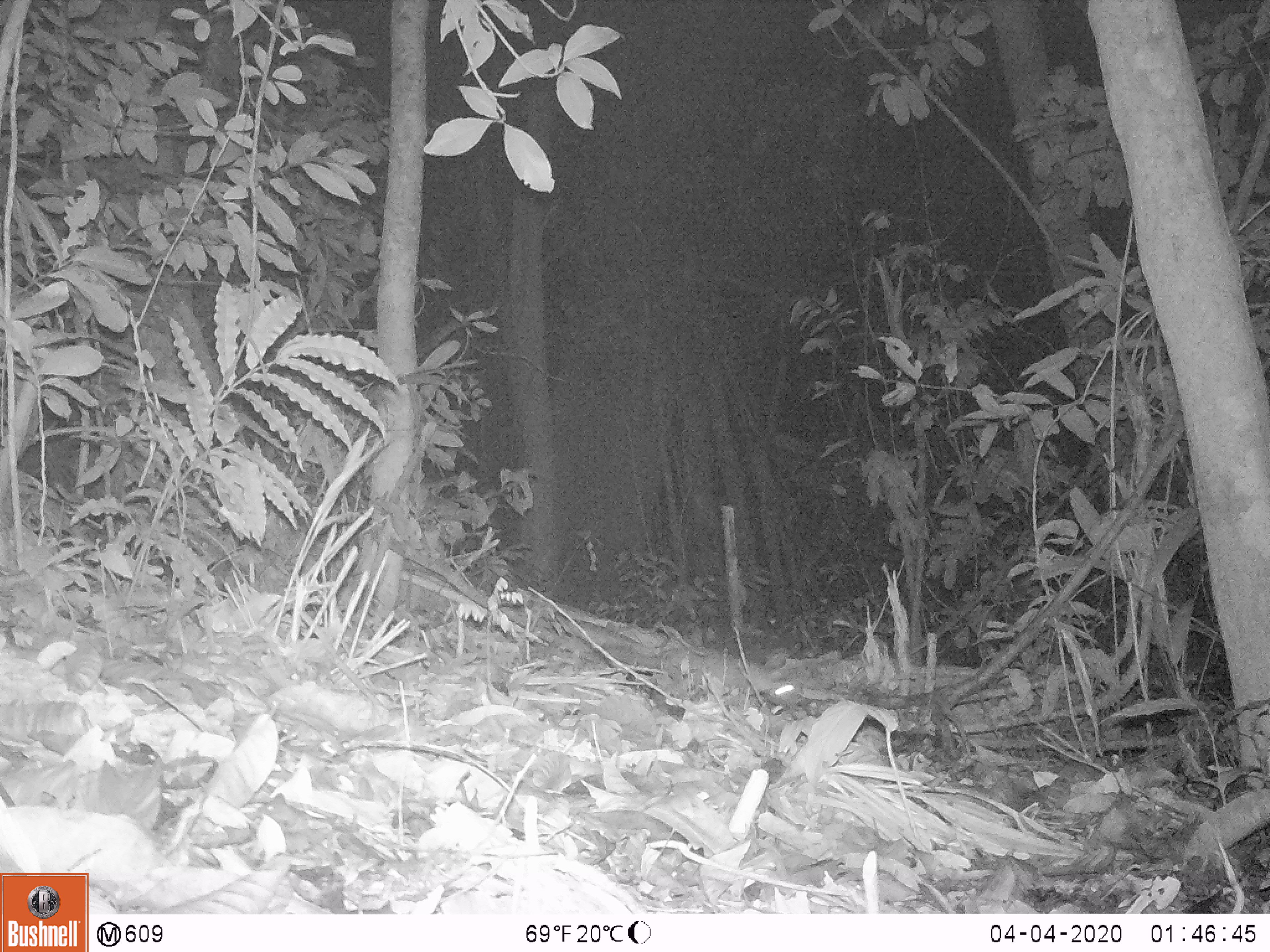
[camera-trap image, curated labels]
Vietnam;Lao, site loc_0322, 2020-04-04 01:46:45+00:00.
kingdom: Animalia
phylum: Chordata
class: Mammalia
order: Carnivora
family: Mustelidae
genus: Melogale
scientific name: Melogale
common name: ferret badger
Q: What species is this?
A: Ferret badger (Melogale).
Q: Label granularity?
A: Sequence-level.